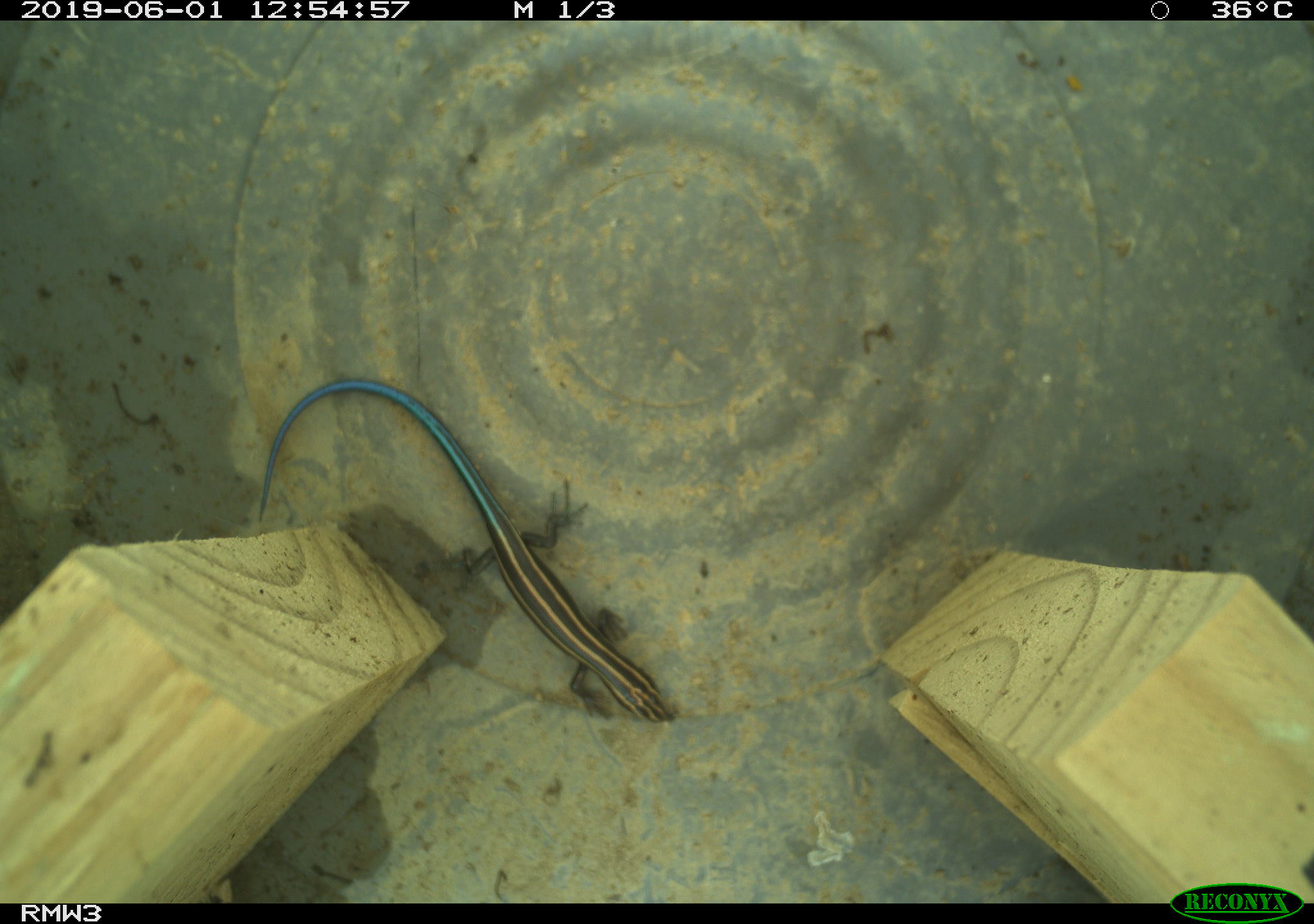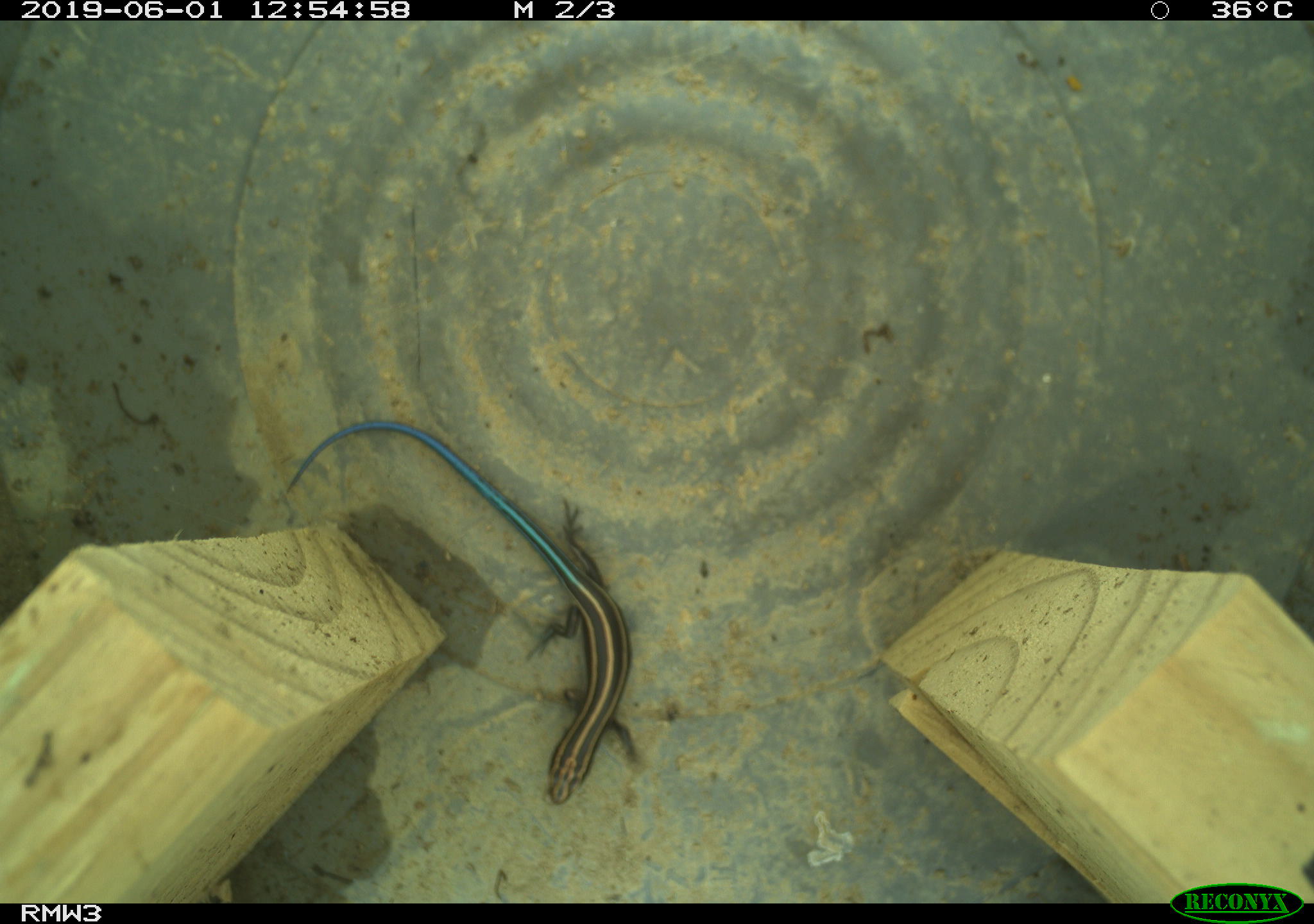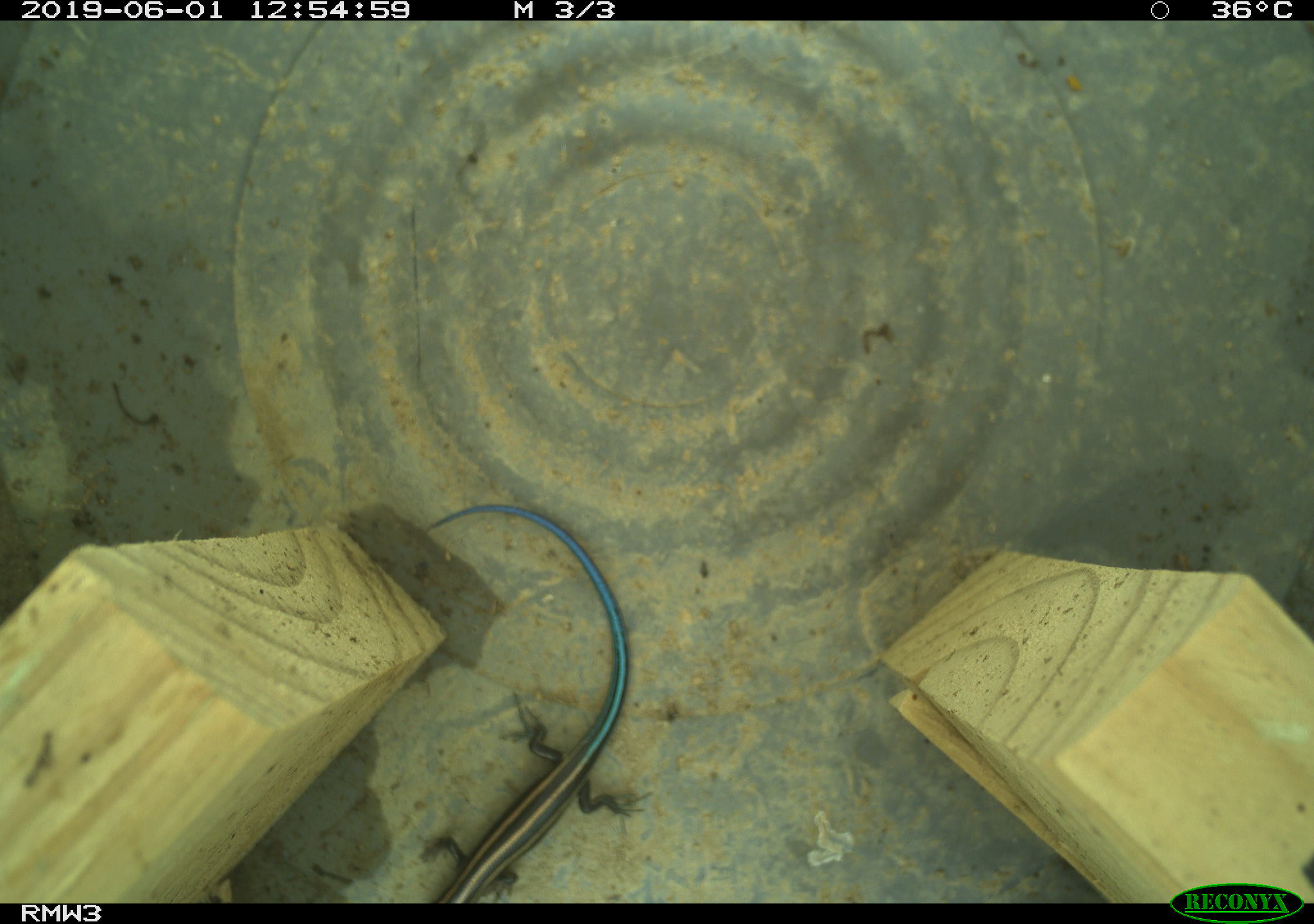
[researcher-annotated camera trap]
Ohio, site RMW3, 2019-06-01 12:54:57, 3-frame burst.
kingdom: Animalia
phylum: Chordata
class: Reptilia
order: Squamata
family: Scincidae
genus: Plestiodon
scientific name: Plestiodon fasciatus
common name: common five-lined skink